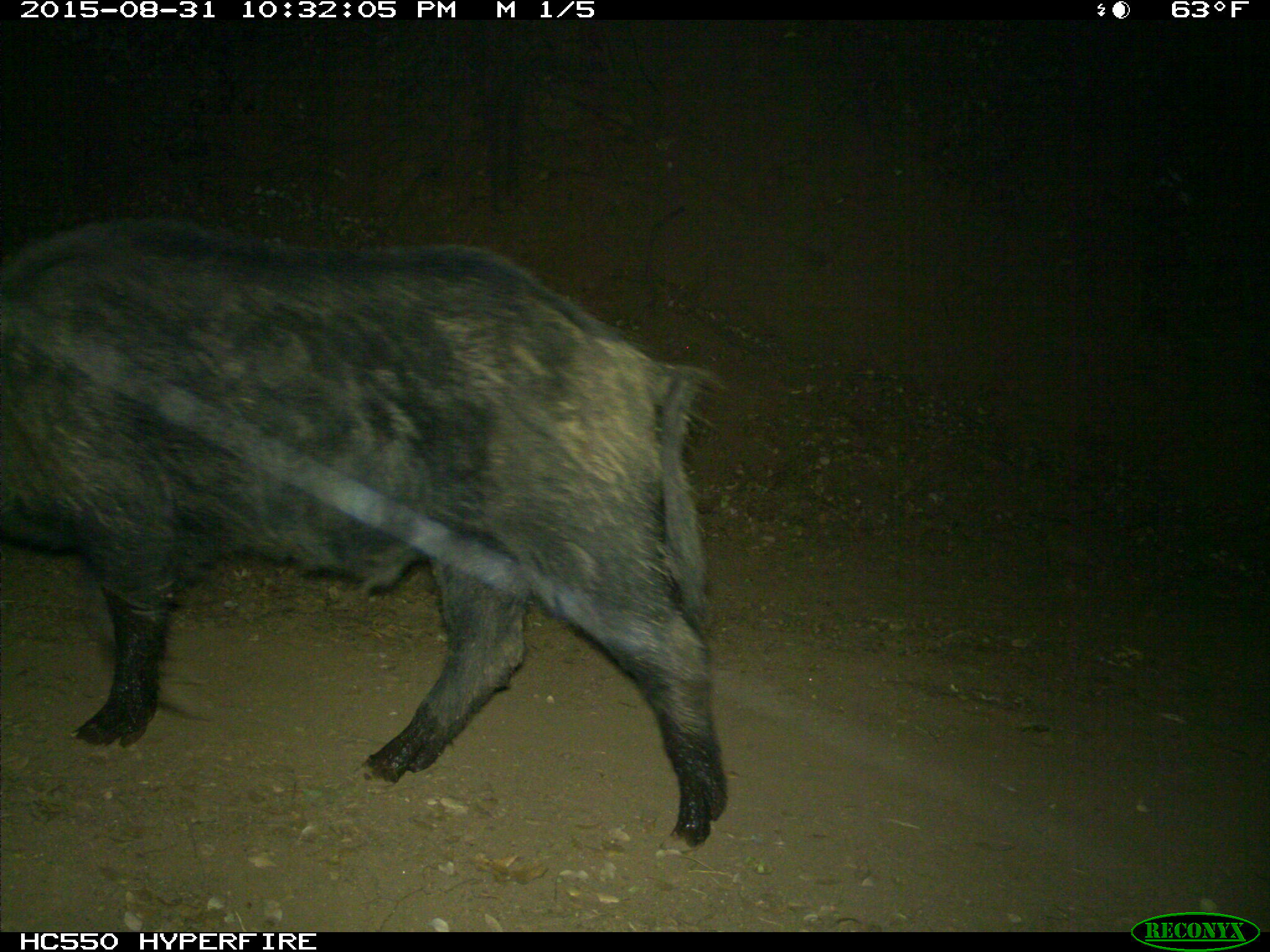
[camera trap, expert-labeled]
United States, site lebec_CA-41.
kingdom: Animalia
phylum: Chordata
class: Mammalia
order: Artiodactyla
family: Suidae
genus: Sus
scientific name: Sus scrofa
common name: wild boar